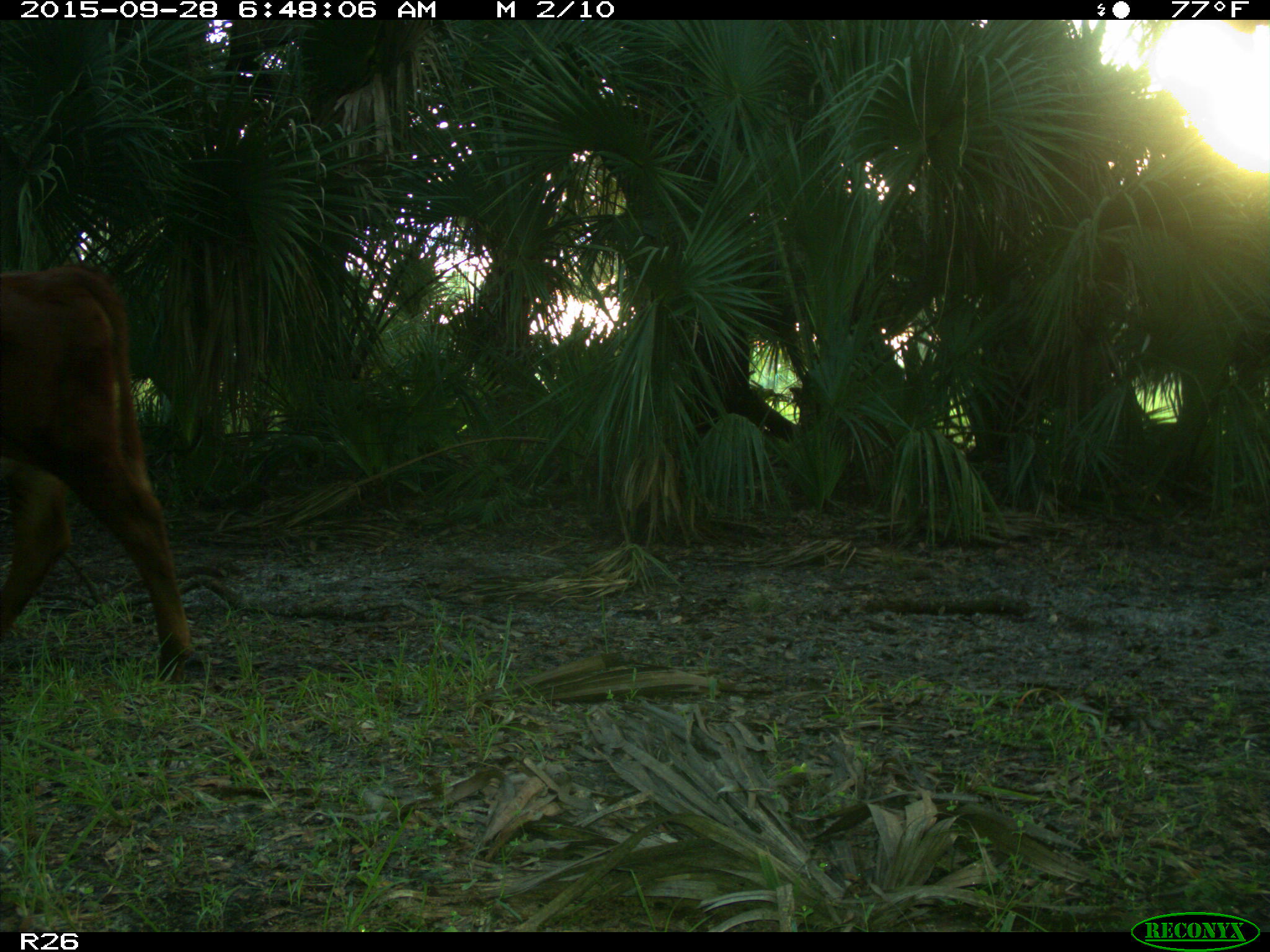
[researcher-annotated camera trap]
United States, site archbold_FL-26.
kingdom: Animalia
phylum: Chordata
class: Mammalia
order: Artiodactyla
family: Bovidae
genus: Bos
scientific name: Bos taurus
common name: domestic cow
Bos taurus (domestic cow).